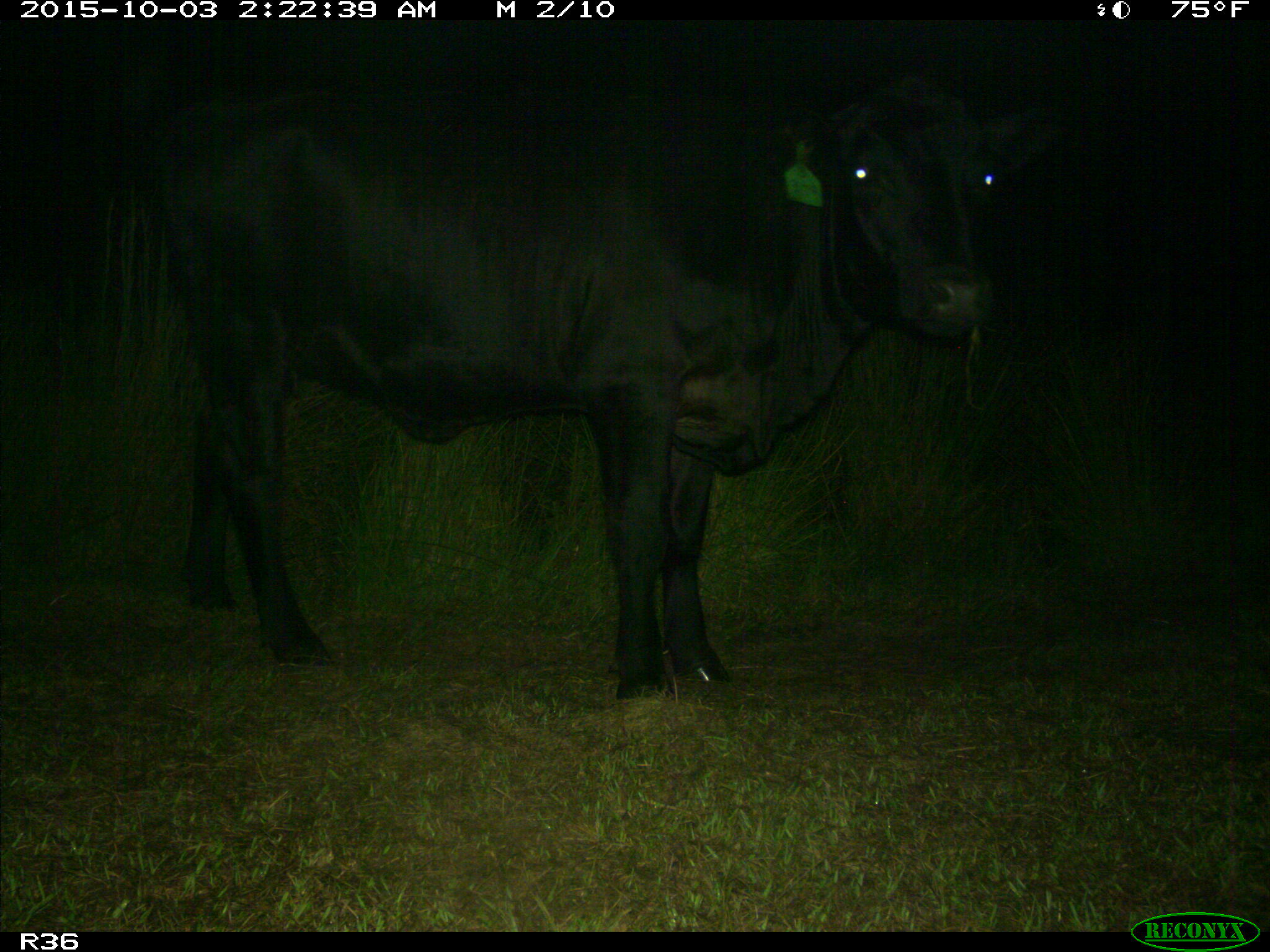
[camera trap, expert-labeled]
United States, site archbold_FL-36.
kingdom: Animalia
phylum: Chordata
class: Mammalia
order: Artiodactyla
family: Bovidae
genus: Bos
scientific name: Bos taurus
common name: domestic cow